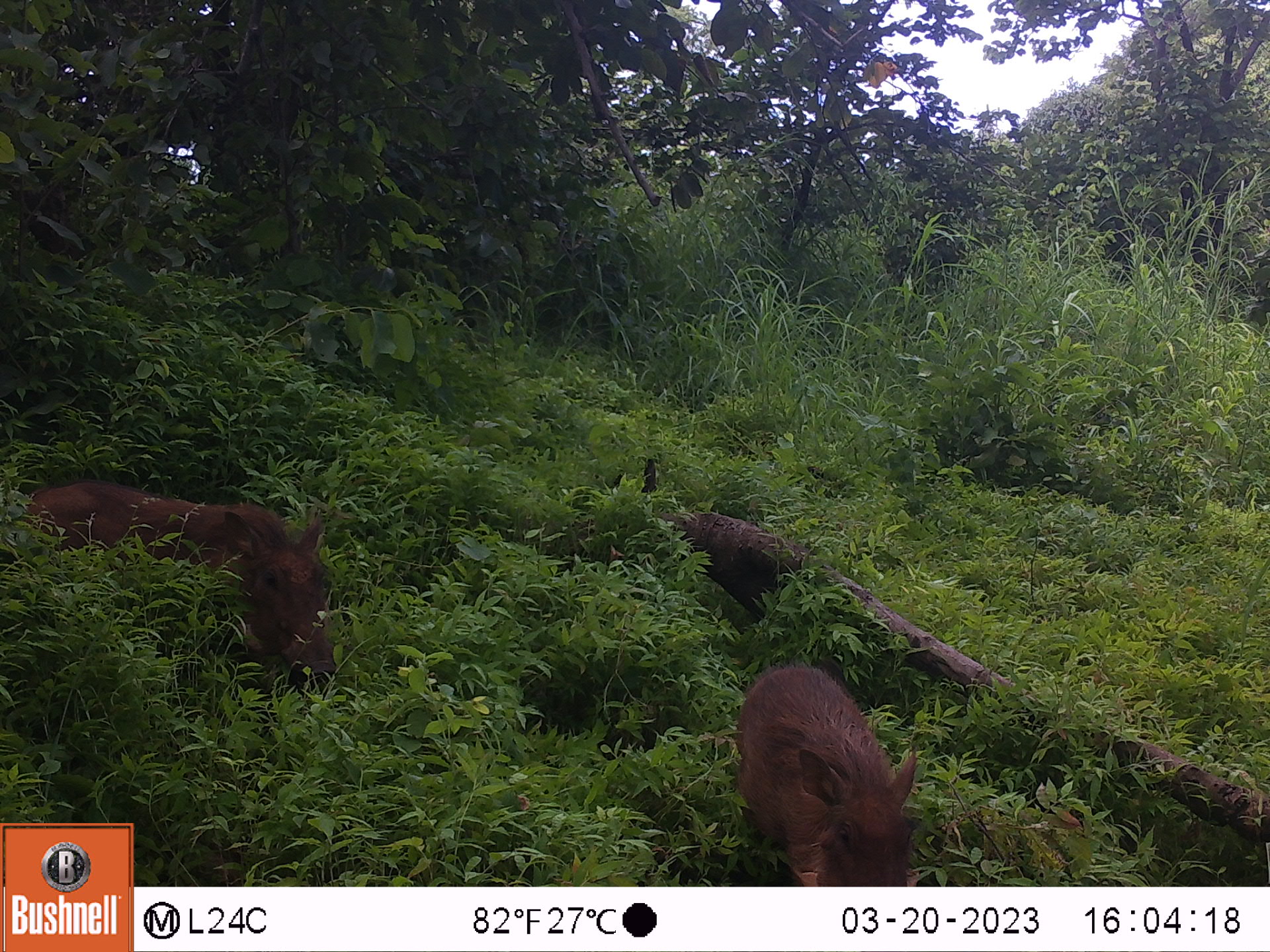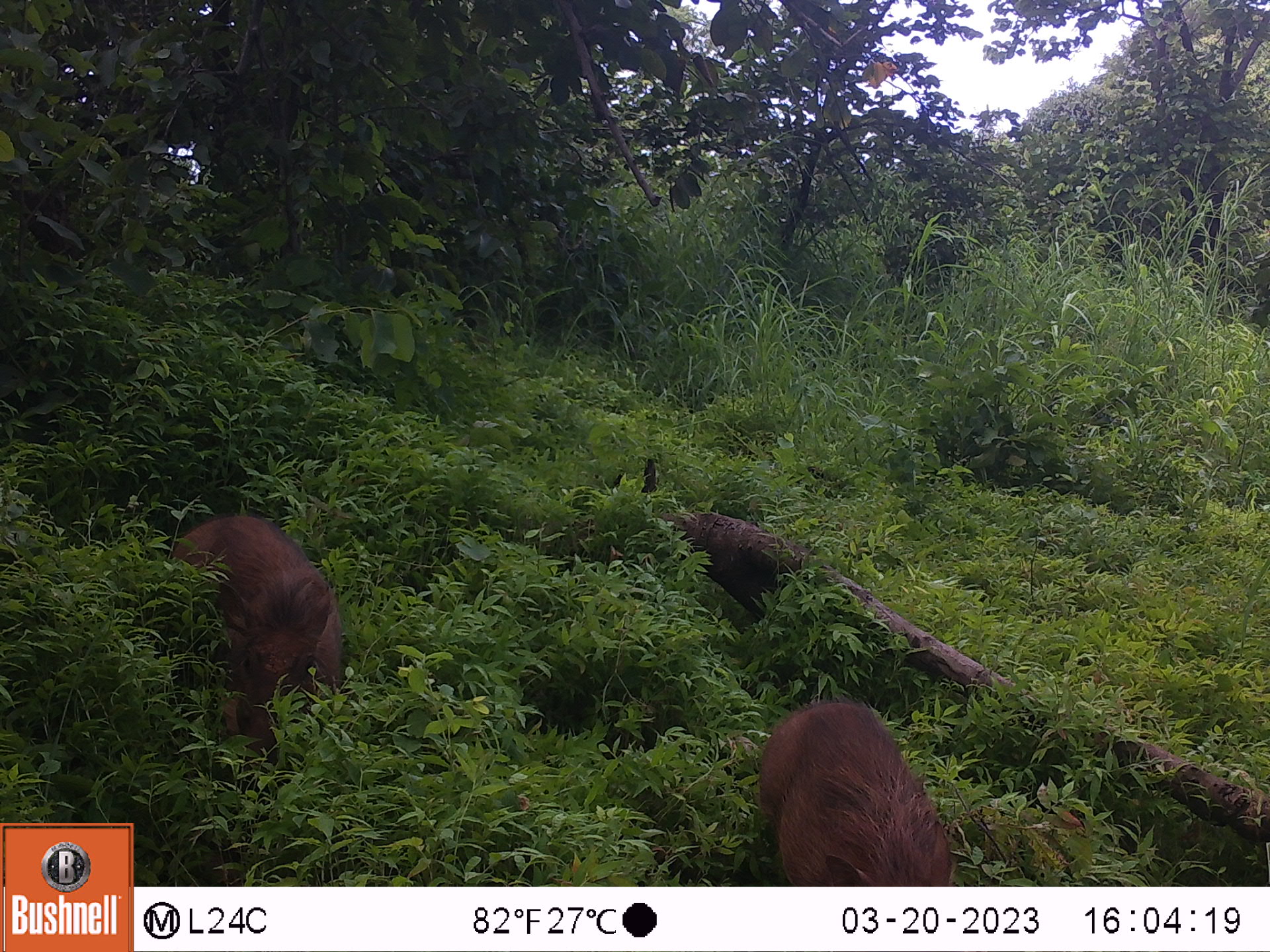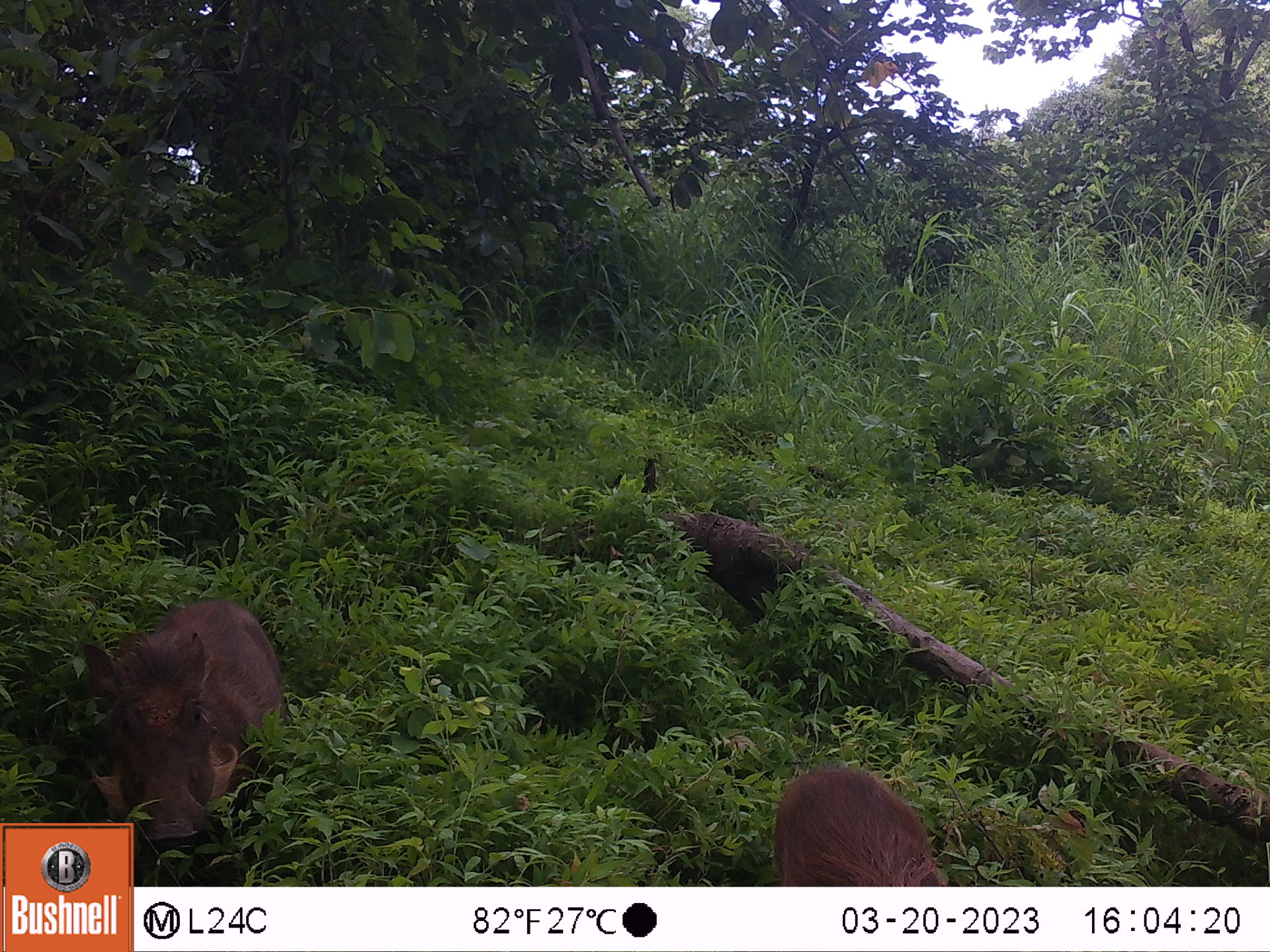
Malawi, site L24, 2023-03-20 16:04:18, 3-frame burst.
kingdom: Animalia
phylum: Chordata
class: Mammalia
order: Artiodactyla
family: Suidae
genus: Phacochoerus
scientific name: Phacochoerus africanus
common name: common warthog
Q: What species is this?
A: Common warthog (Phacochoerus africanus).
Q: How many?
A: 2.